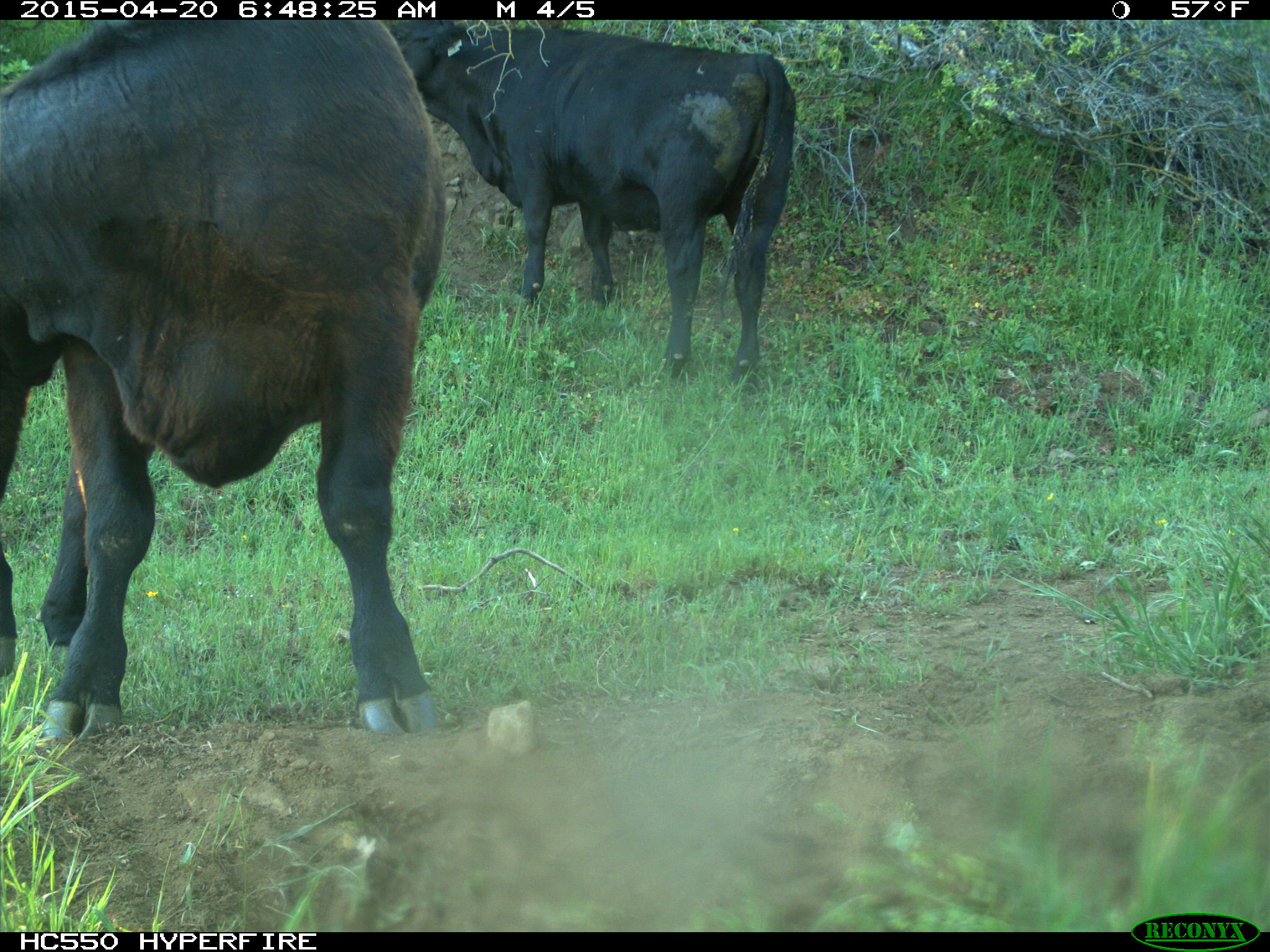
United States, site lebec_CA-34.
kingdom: Animalia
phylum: Chordata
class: Mammalia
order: Artiodactyla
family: Bovidae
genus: Bos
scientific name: Bos taurus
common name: domestic cow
Bos taurus (domestic cow).